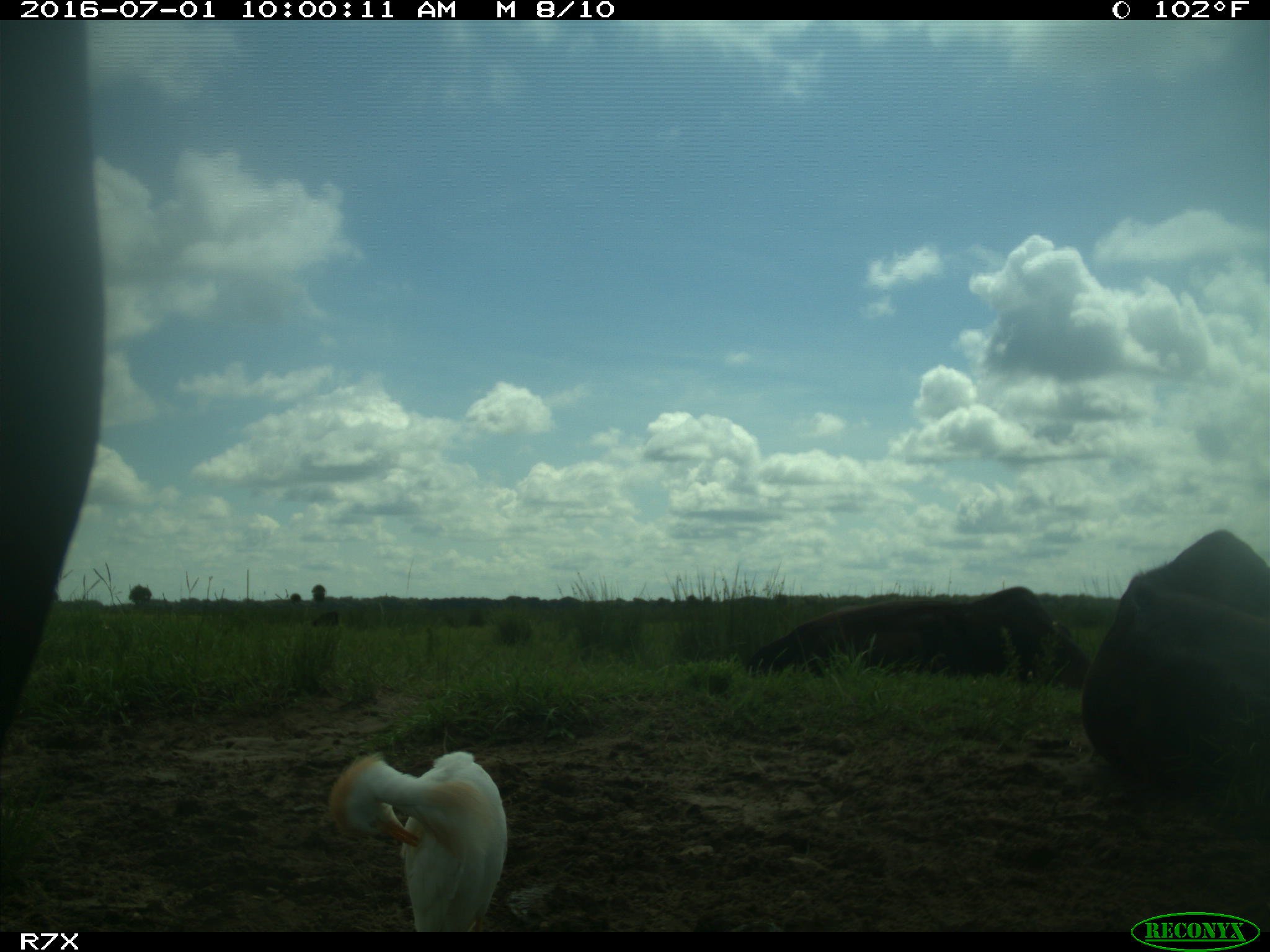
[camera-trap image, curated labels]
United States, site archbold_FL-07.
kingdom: Animalia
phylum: Chordata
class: Mammalia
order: Artiodactyla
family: Bovidae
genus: Bos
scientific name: Bos taurus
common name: domestic cow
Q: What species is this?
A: Bos taurus (domestic cow).